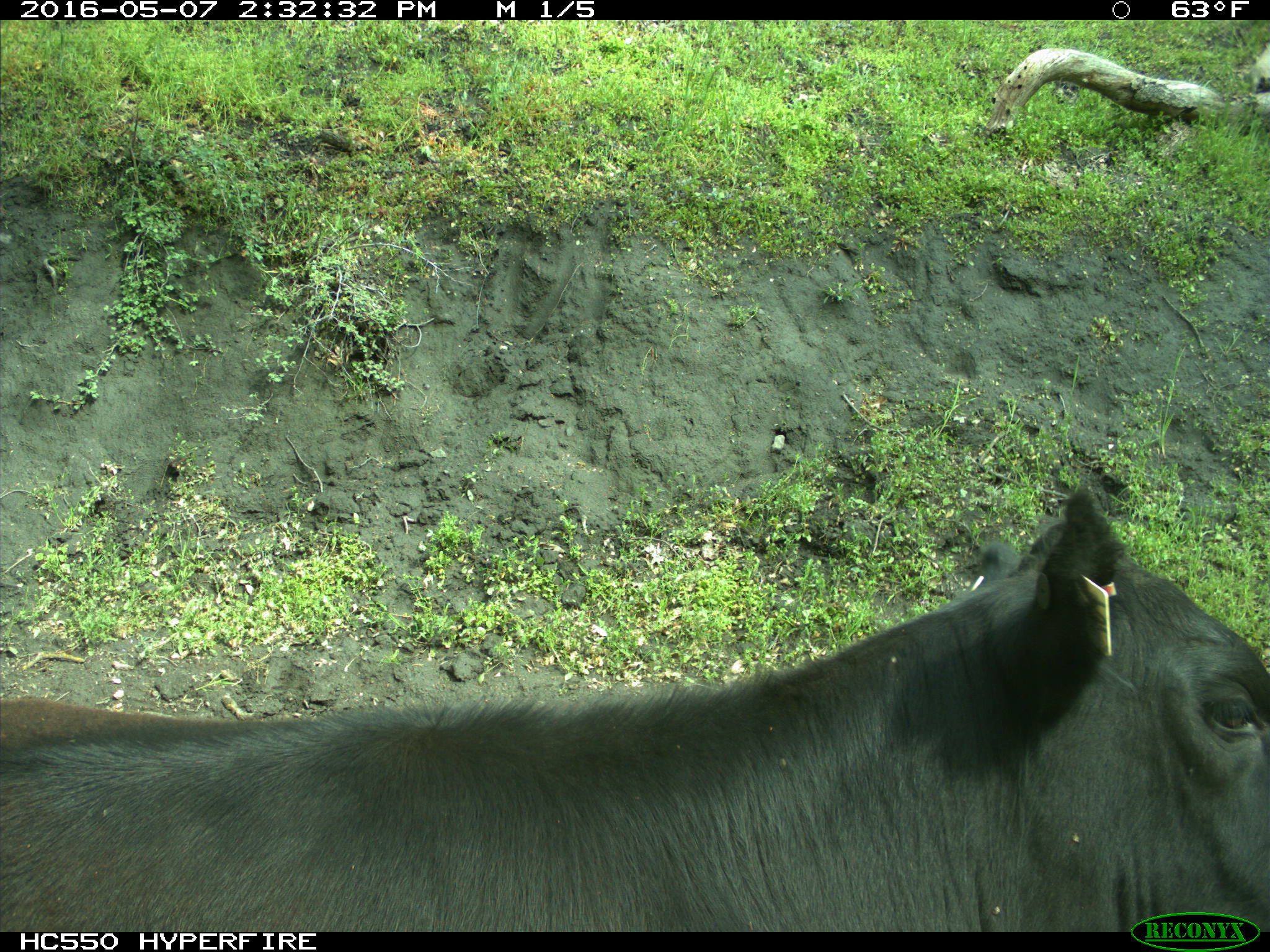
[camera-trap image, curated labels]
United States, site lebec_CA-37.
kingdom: Animalia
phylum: Chordata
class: Mammalia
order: Artiodactyla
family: Bovidae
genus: Bos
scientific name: Bos taurus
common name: domestic cow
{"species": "Bos taurus (domestic cow)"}